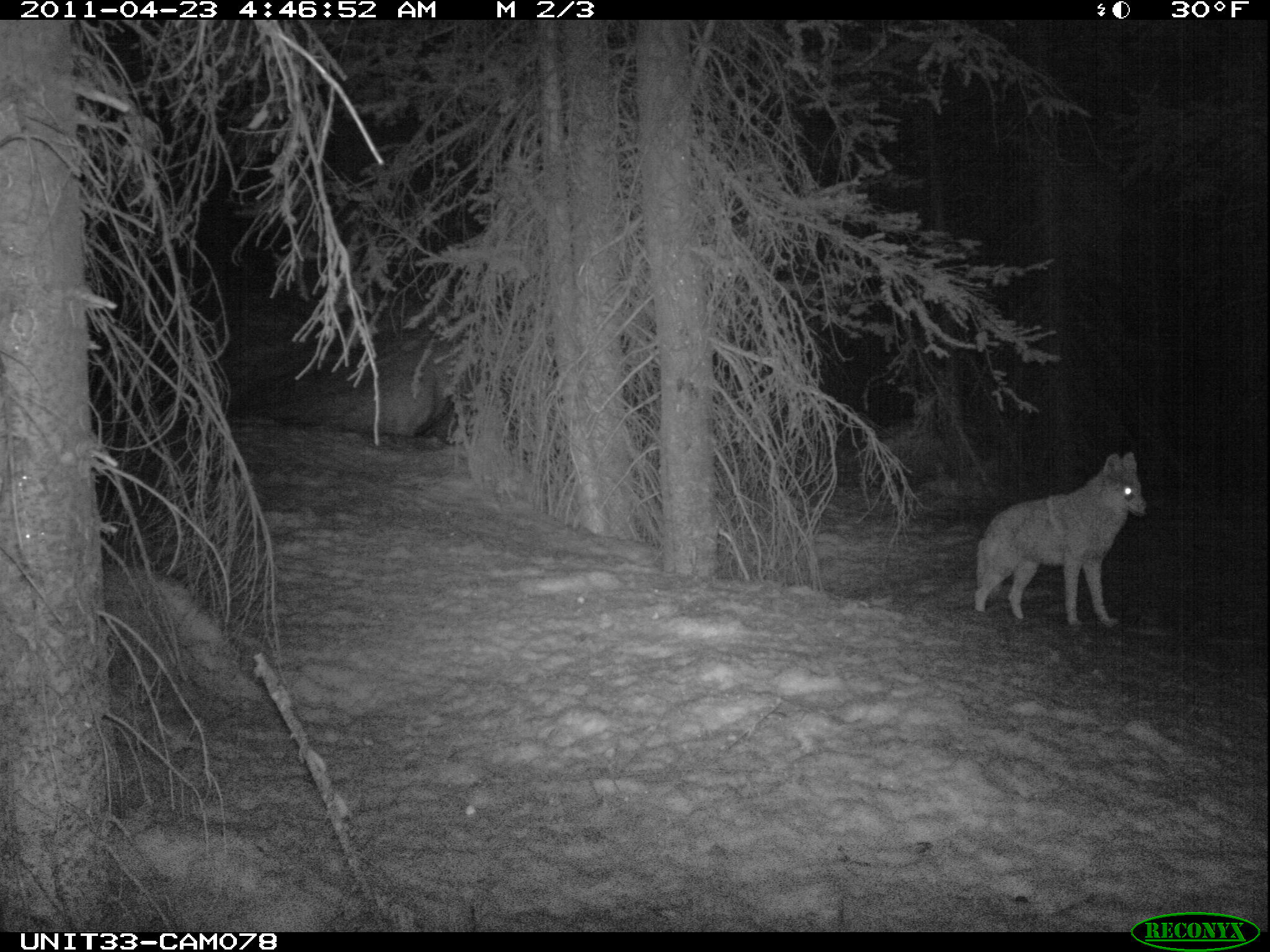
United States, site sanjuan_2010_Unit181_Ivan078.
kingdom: Animalia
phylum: Chordata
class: Mammalia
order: Carnivora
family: Canidae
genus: Canis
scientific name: Canis latrans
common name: coyote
Canis latrans (coyote).